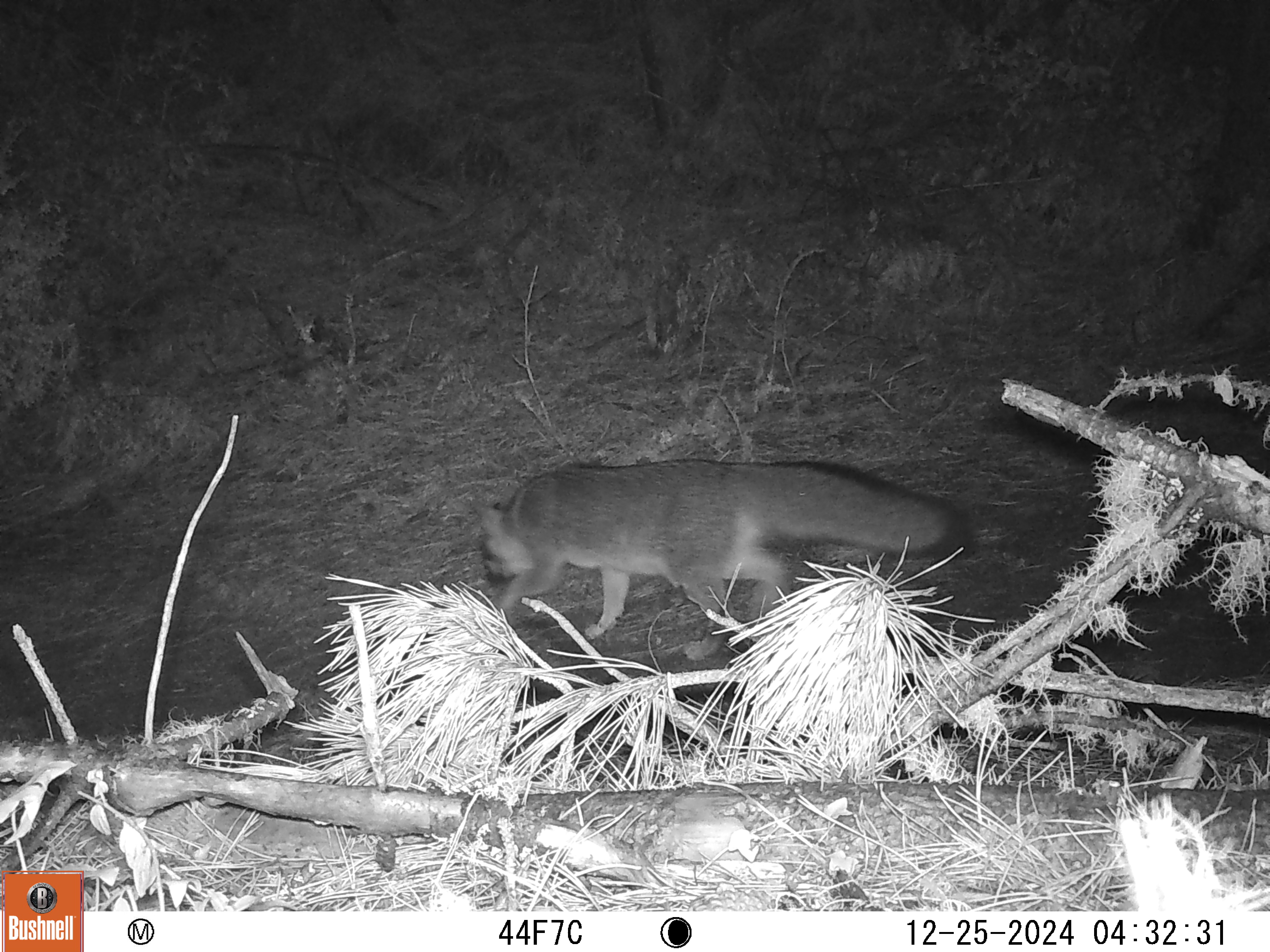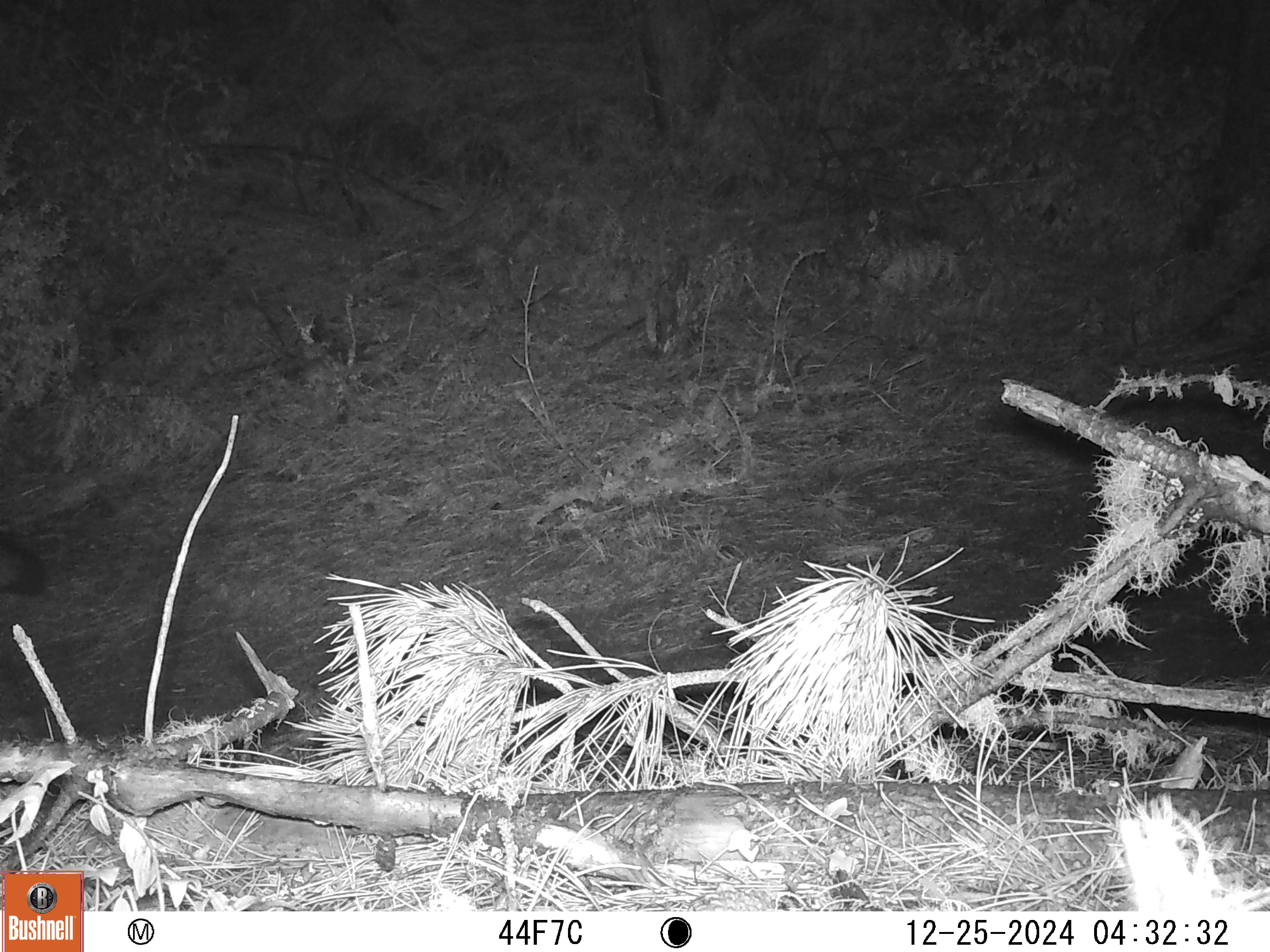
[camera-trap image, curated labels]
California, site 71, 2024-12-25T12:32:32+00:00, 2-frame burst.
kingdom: Animalia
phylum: Chordata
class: Mammalia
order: Carnivora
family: Canidae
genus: Urocyon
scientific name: Urocyon cinereoargenteus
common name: gray fox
Gray fox (Urocyon cinereoargenteus).